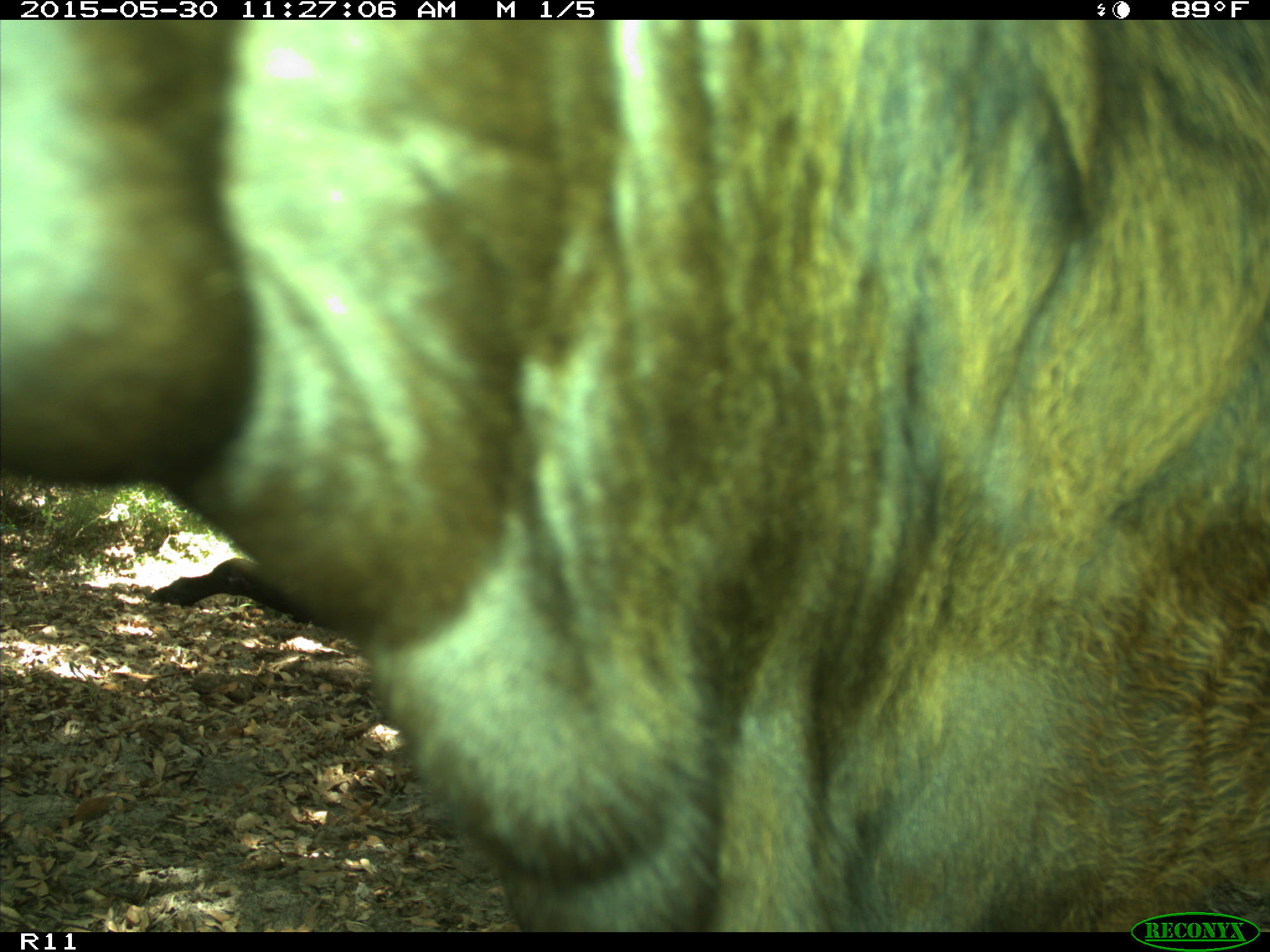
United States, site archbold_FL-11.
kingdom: Animalia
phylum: Chordata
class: Mammalia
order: Artiodactyla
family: Bovidae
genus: Bos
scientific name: Bos taurus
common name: domestic cow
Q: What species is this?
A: Bos taurus (domestic cow).